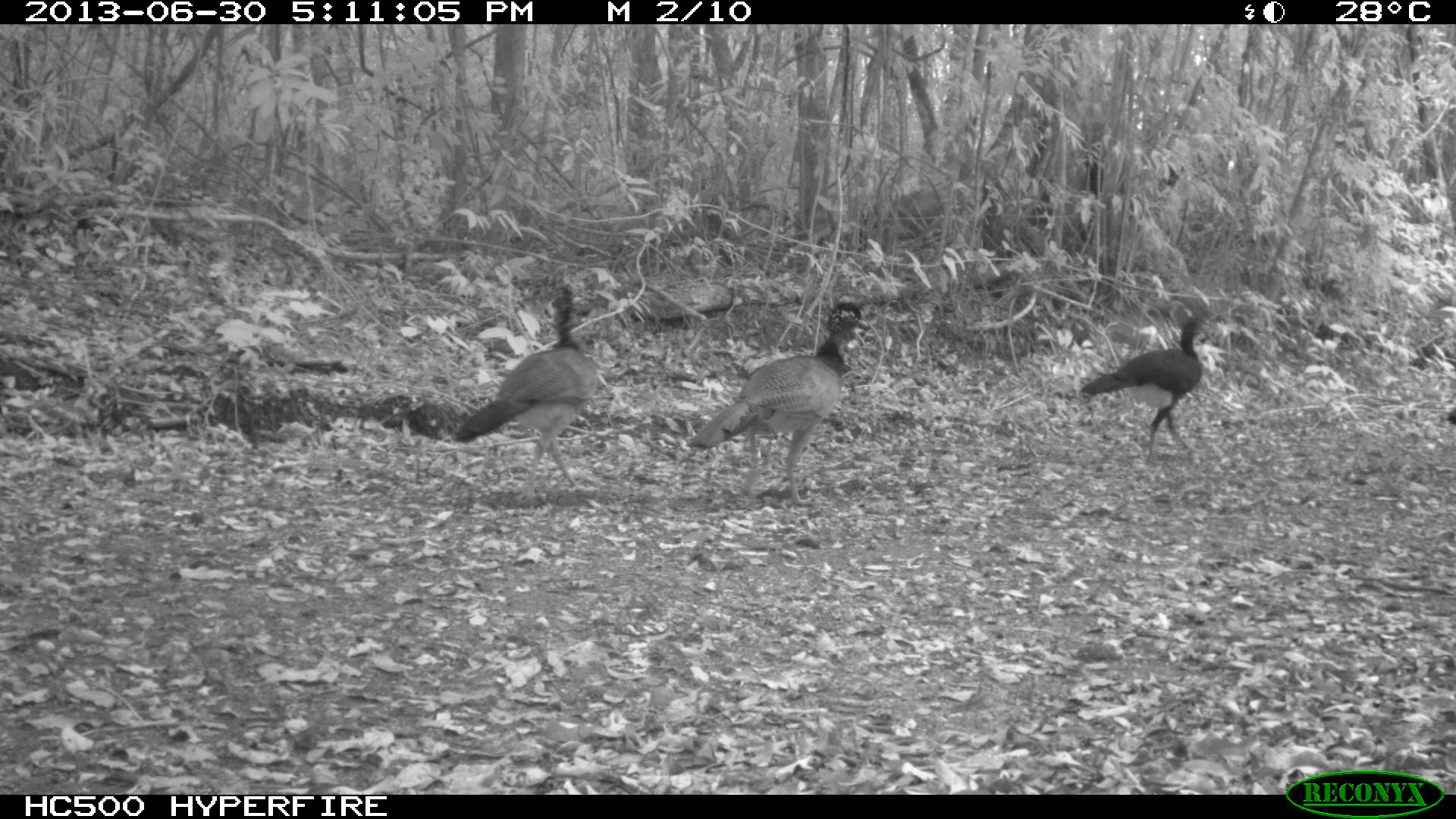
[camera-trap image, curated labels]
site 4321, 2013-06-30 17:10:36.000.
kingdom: Animalia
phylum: Chordata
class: Aves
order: Galliformes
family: Cracidae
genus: Crax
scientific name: Crax rubra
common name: great curassow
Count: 4.